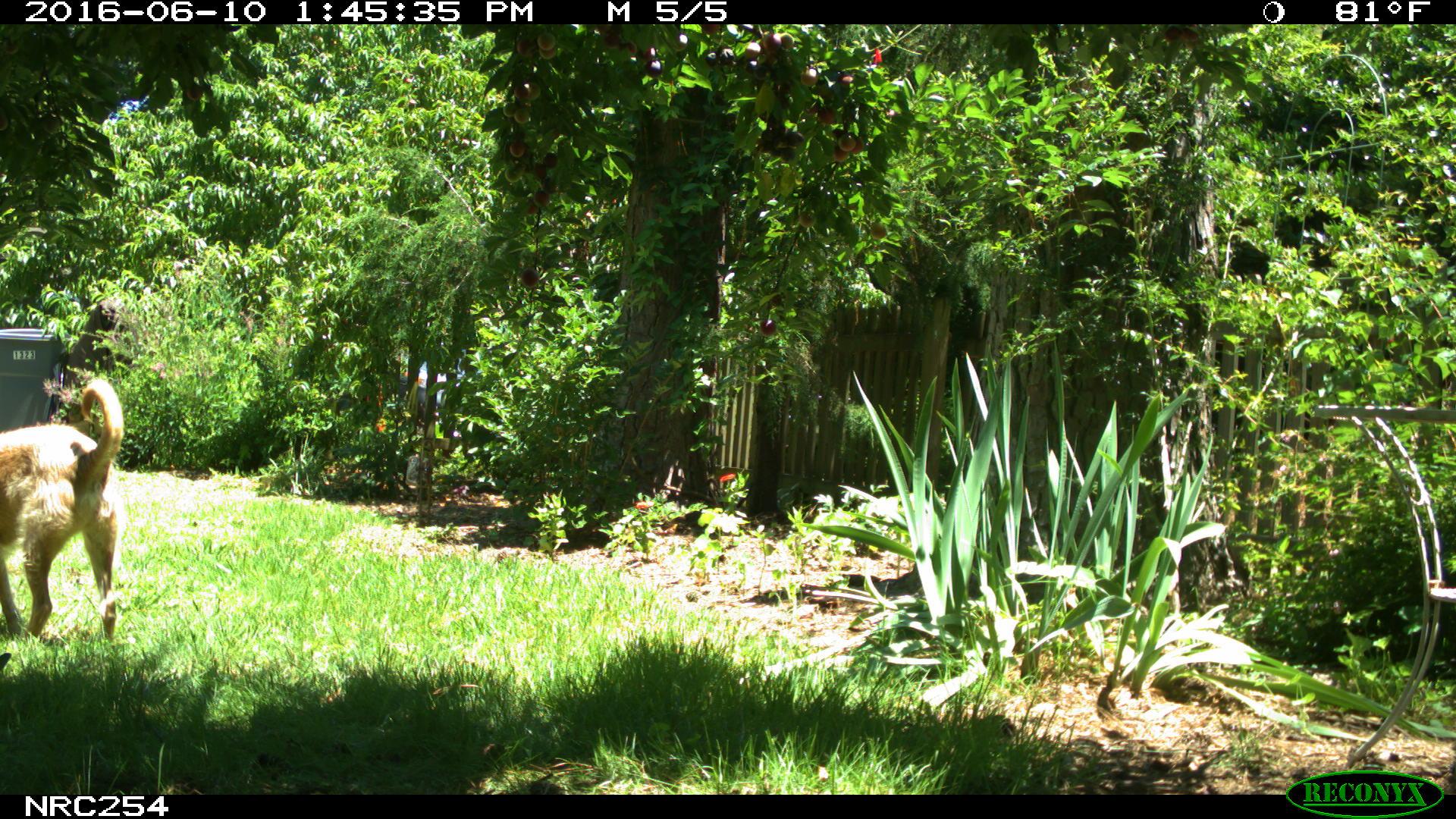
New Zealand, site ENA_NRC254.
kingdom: Animalia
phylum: Chordata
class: Mammalia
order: Carnivora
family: Canidae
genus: Canis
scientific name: Canis familiaris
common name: domestic dog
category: dog